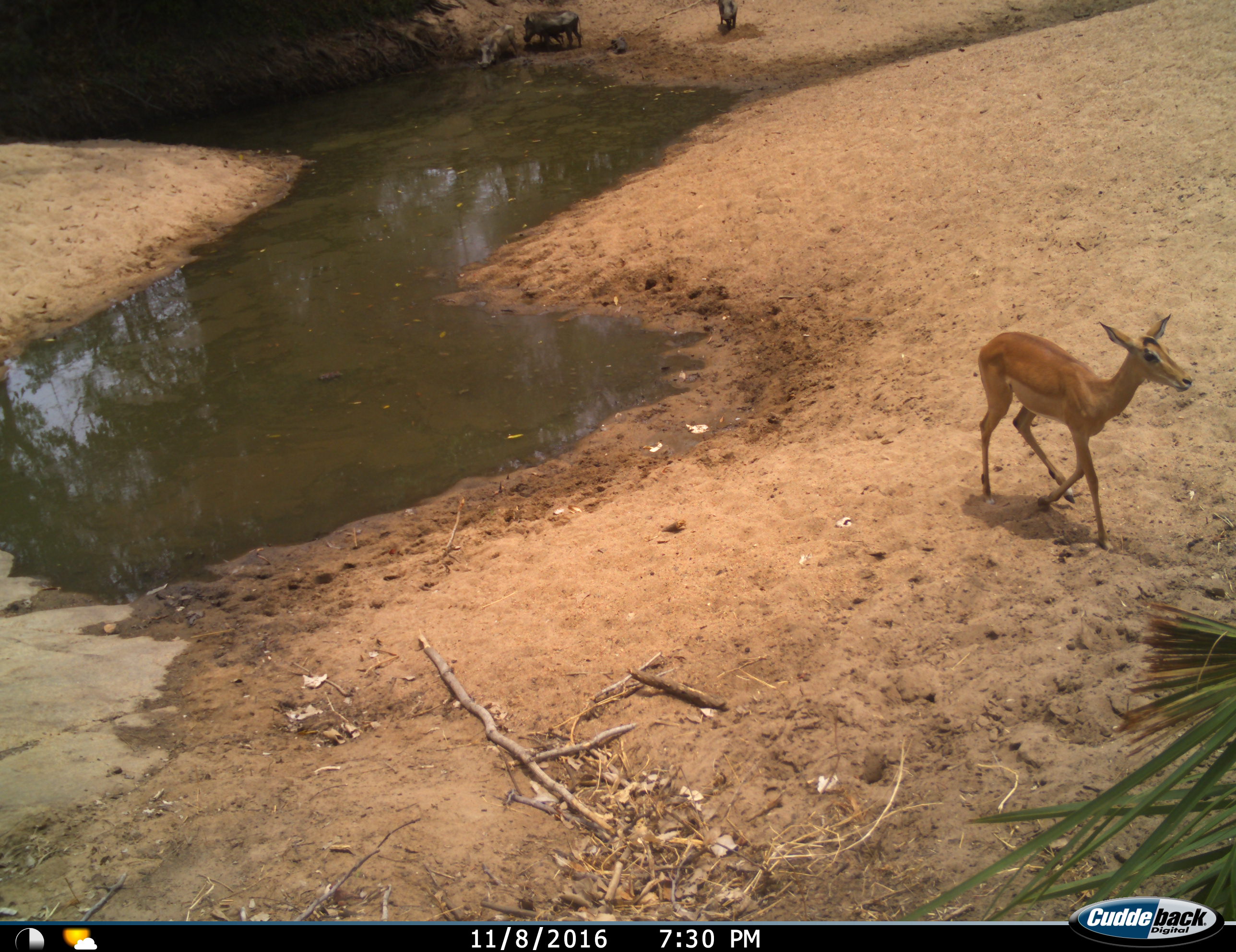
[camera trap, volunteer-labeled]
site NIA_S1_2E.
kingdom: Animalia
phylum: Chordata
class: Mammalia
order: Artiodactyla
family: Bovidae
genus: Aepyceros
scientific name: Aepyceros melampus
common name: impala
Impala (Aepyceros melampus), count 1. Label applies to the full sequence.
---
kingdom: Animalia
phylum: Chordata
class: Mammalia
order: Artiodactyla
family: Suidae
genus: Phacochoerus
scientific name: Phacochoerus africanus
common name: warthog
Warthog (Phacochoerus africanus), count 4. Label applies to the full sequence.